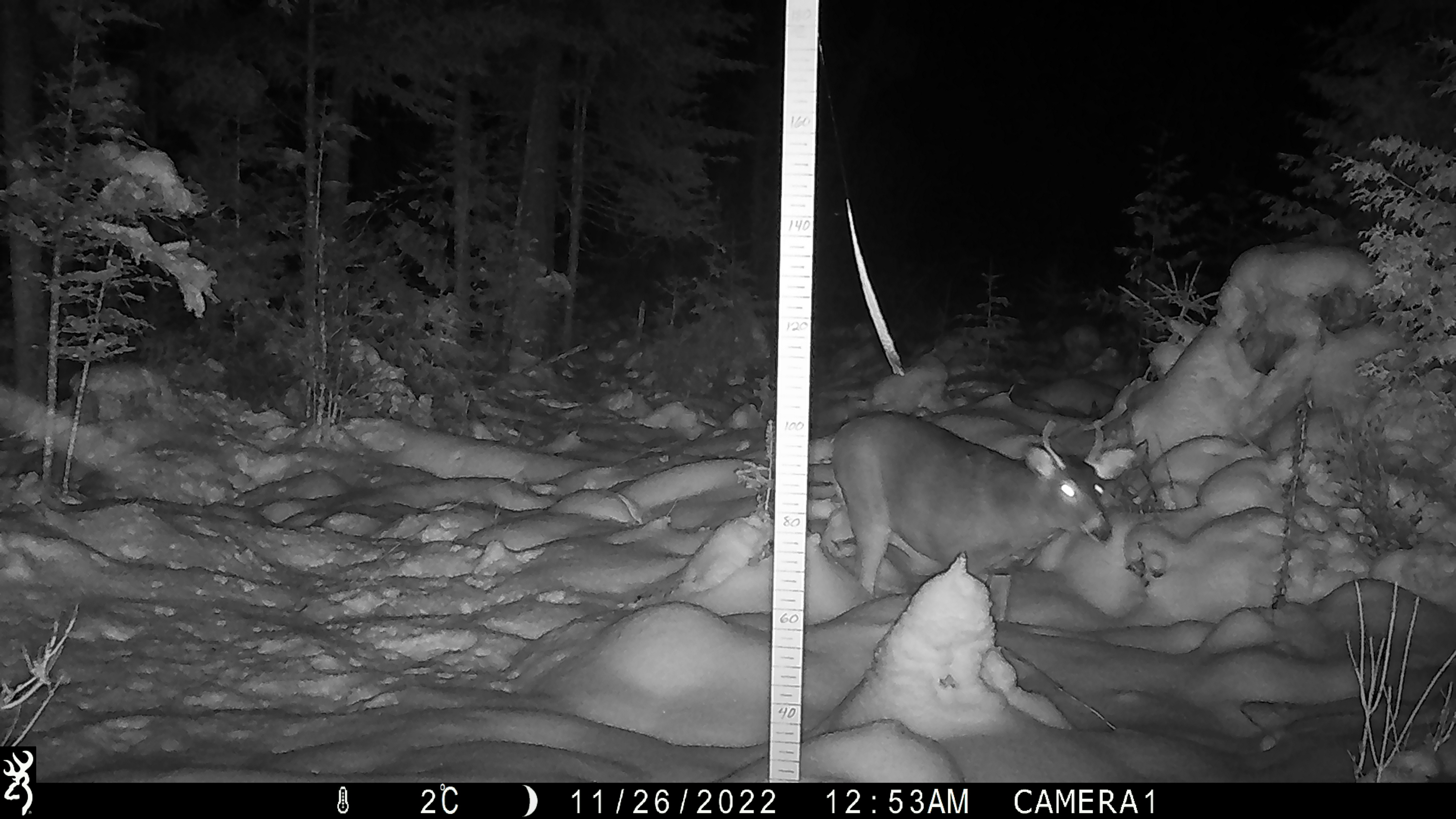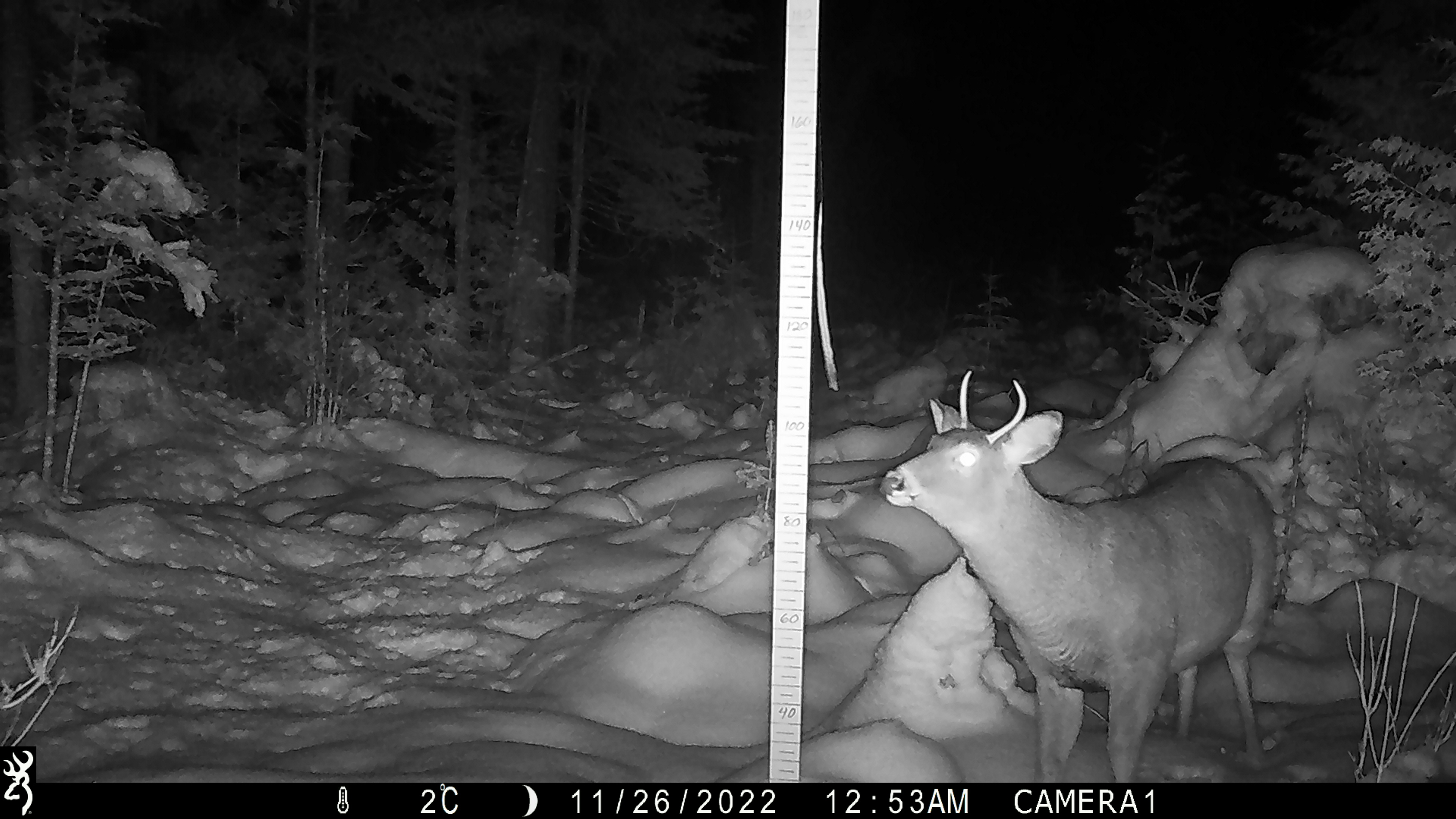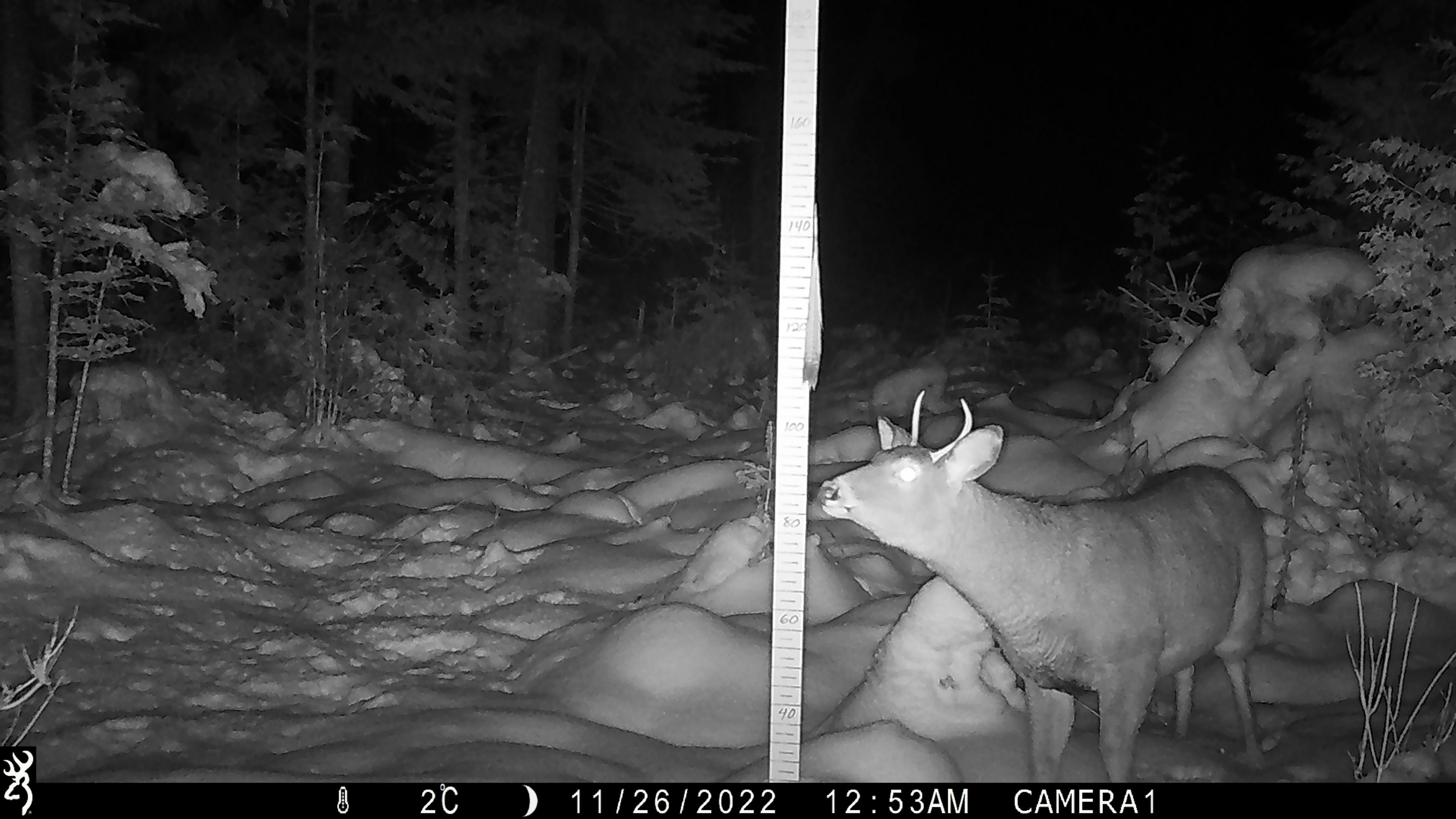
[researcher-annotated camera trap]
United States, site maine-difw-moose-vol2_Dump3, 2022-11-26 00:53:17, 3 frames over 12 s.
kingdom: Animalia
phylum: Chordata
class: Mammalia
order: Artiodactyla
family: Cervidae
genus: Odocoileus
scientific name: Odocoileus virginianus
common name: white-tailed deer